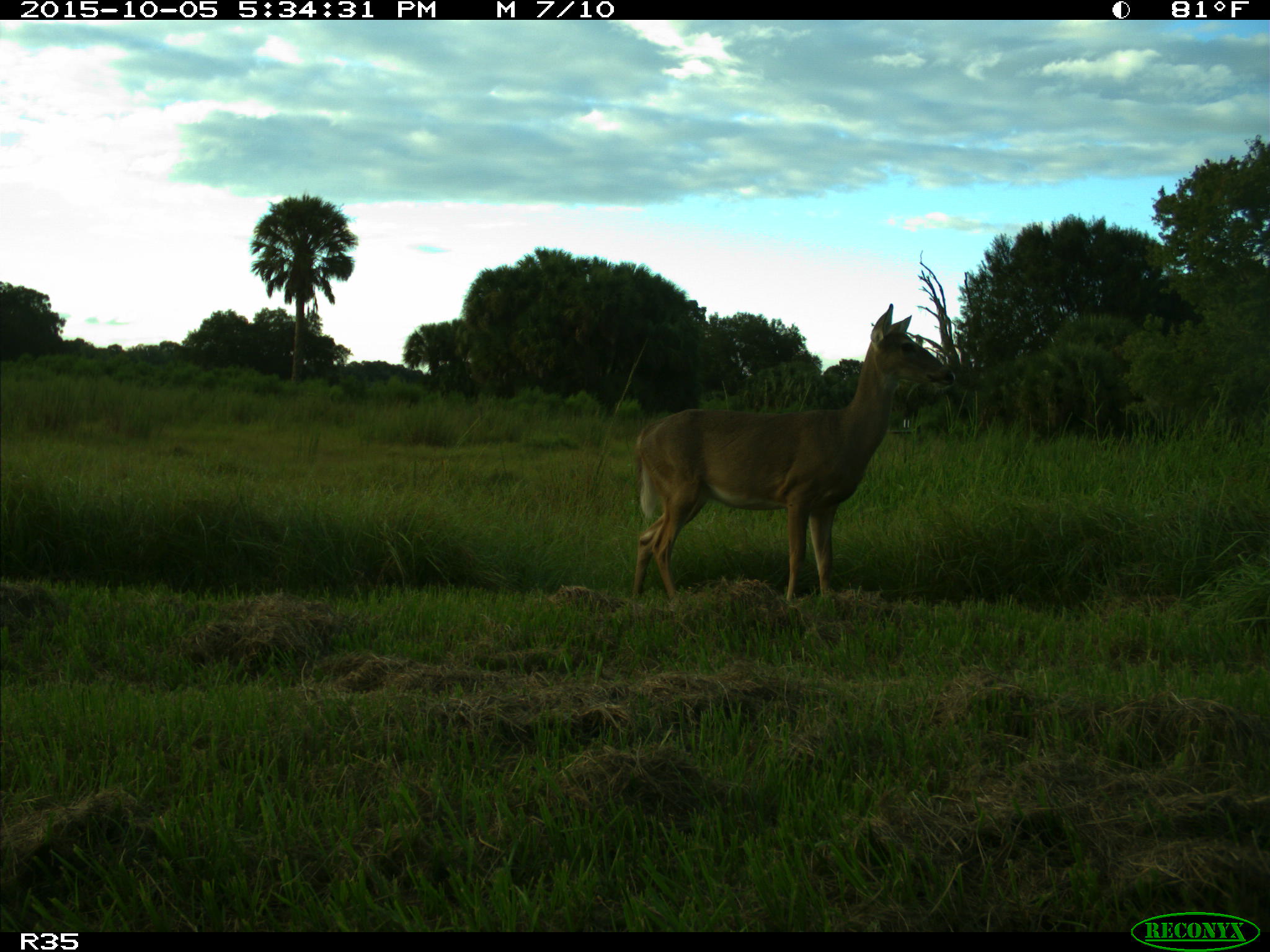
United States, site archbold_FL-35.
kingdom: Animalia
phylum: Chordata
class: Mammalia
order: Artiodactyla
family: Cervidae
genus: Odocoileus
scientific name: Odocoileus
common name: deer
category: unidentified deer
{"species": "unidentified deer (deer) (Odocoileus)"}